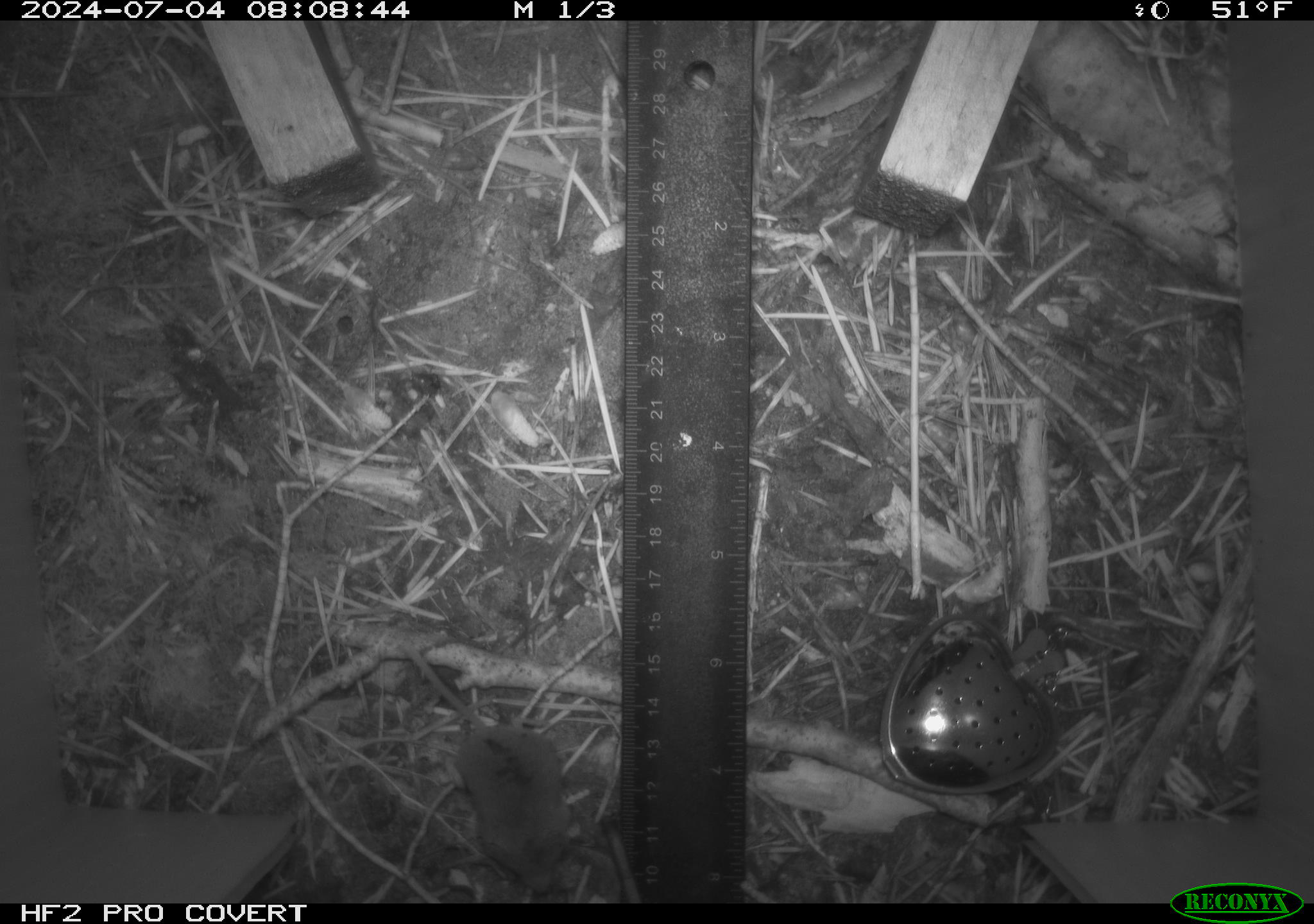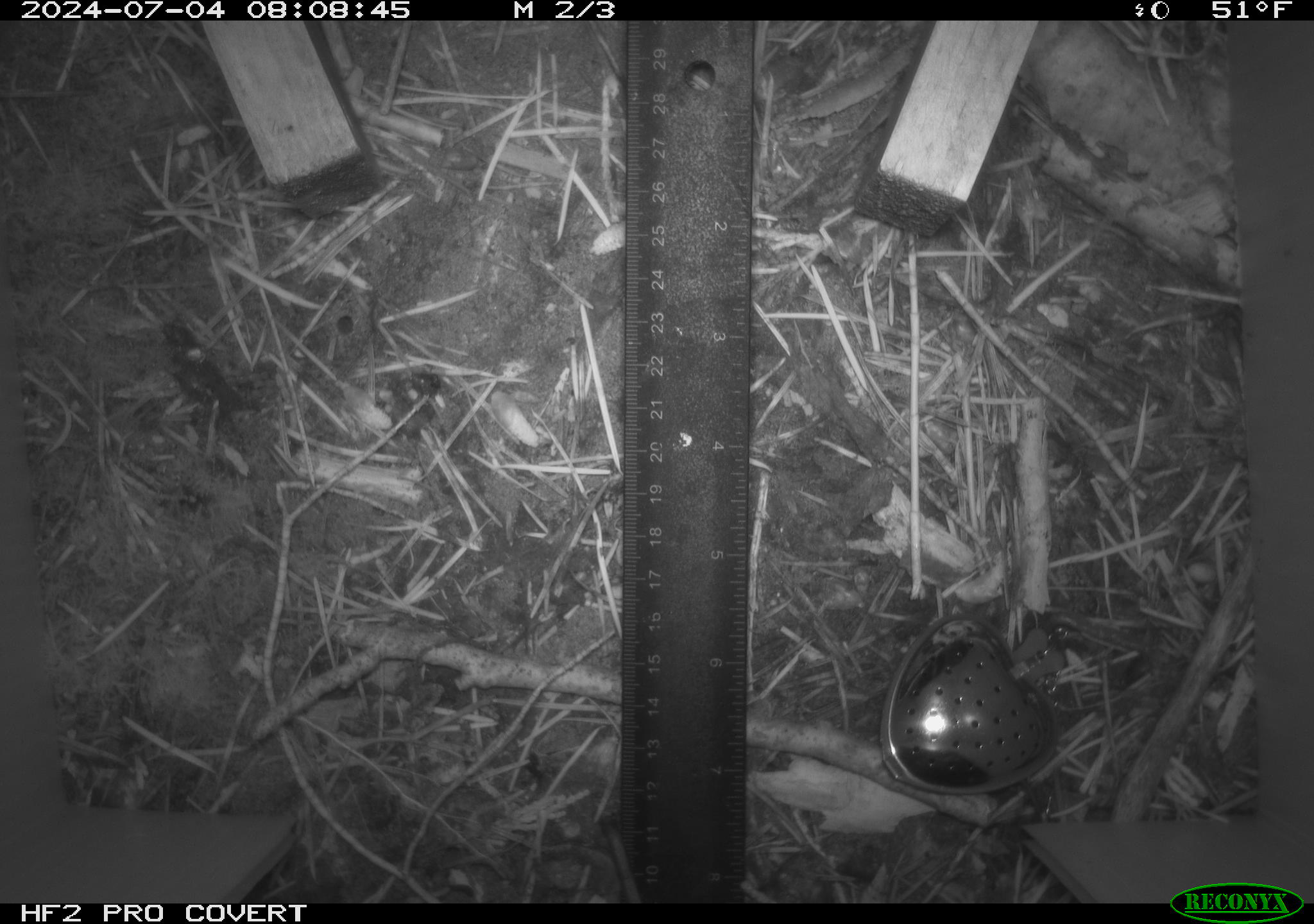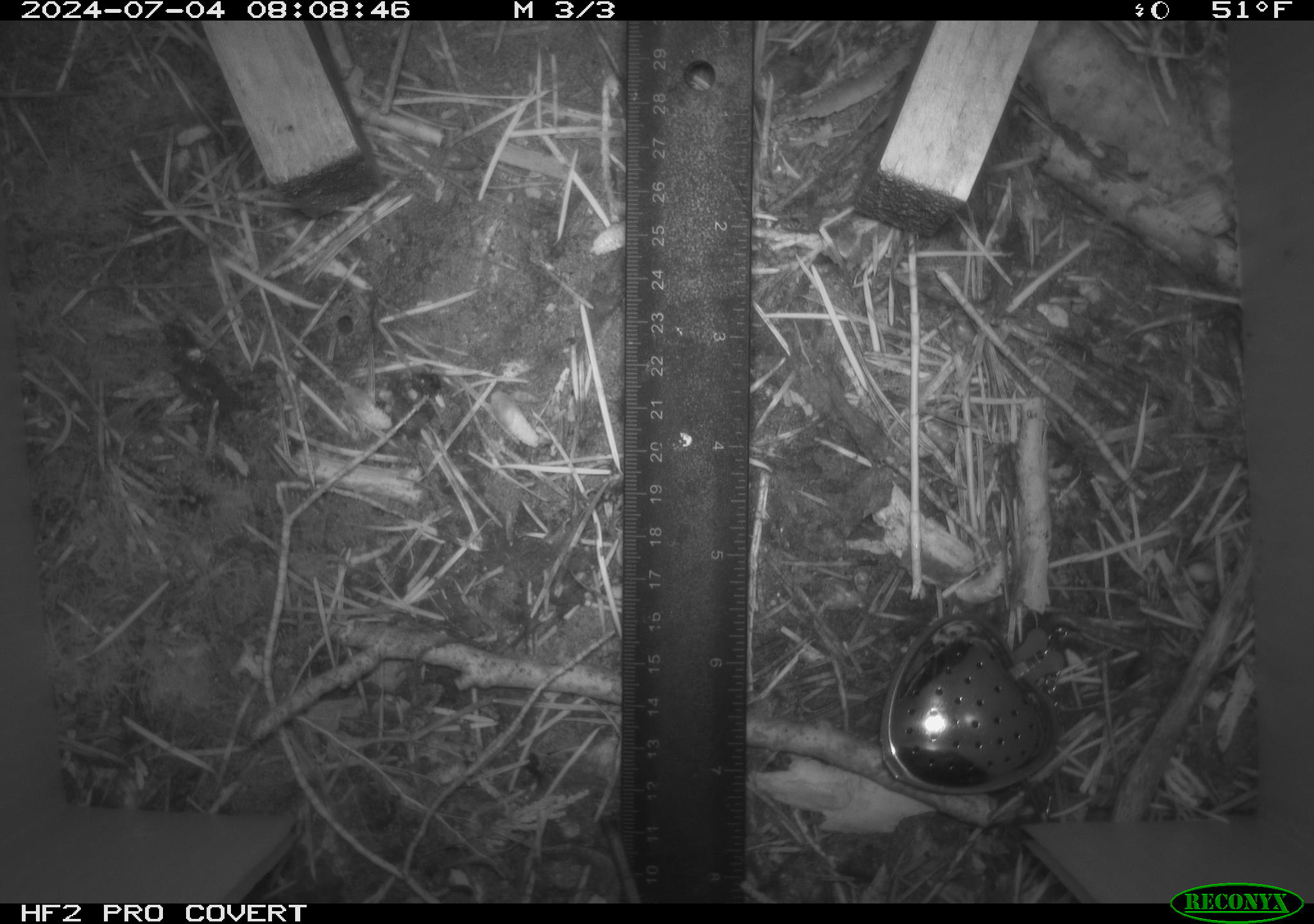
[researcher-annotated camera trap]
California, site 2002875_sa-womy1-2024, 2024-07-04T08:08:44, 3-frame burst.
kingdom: Animalia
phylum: Chordata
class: Mammalia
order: Eulipotyphla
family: Soricidae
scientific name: Soricidae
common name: shrews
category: soricidae family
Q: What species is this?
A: Soricidae family (shrews) (Soricidae).